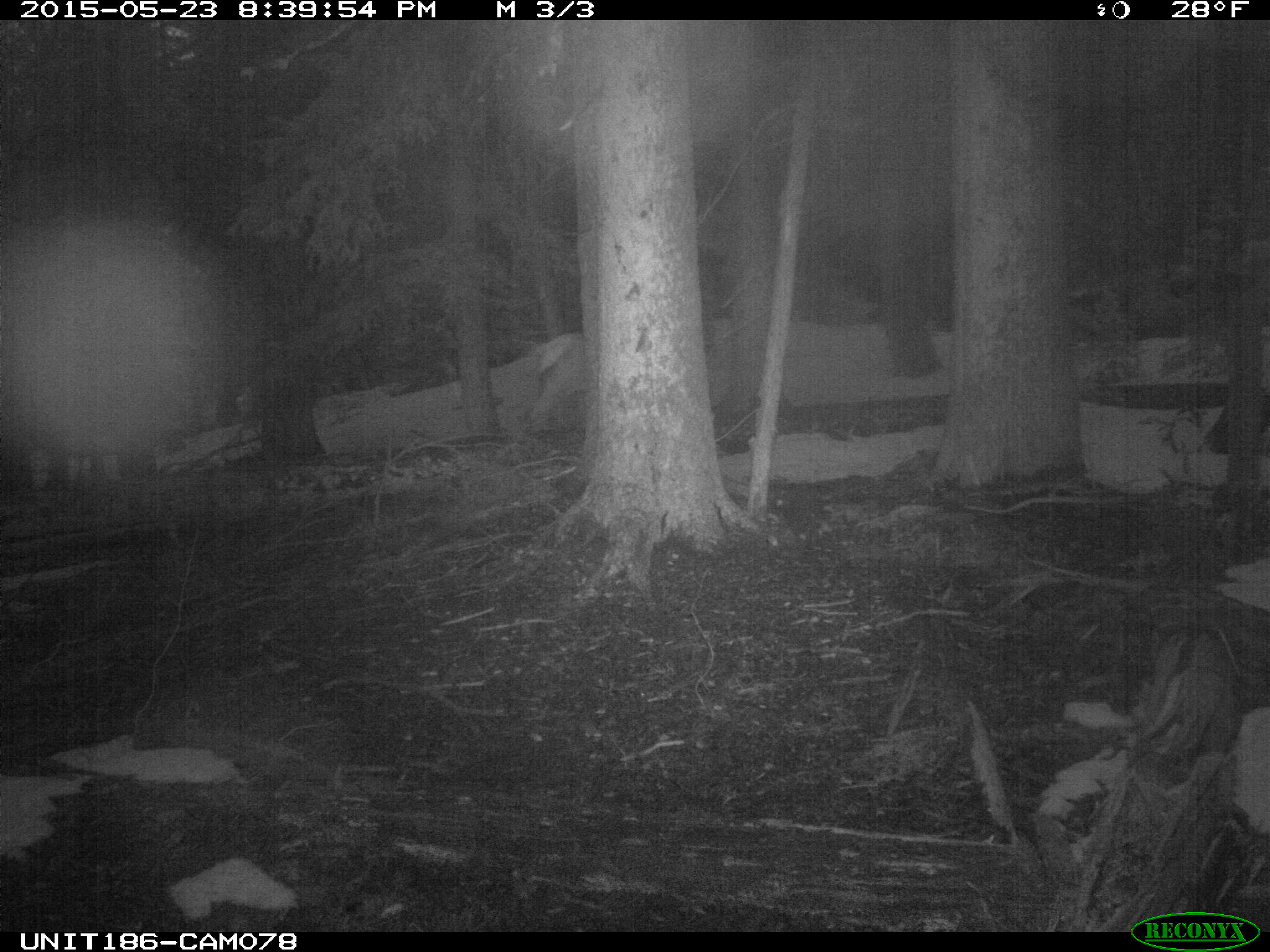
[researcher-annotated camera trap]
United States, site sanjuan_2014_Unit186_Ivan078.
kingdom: Animalia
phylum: Chordata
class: Mammalia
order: Artiodactyla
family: Cervidae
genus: Cervus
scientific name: Cervus elaphus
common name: red deer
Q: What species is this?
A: Cervus elaphus (red deer).